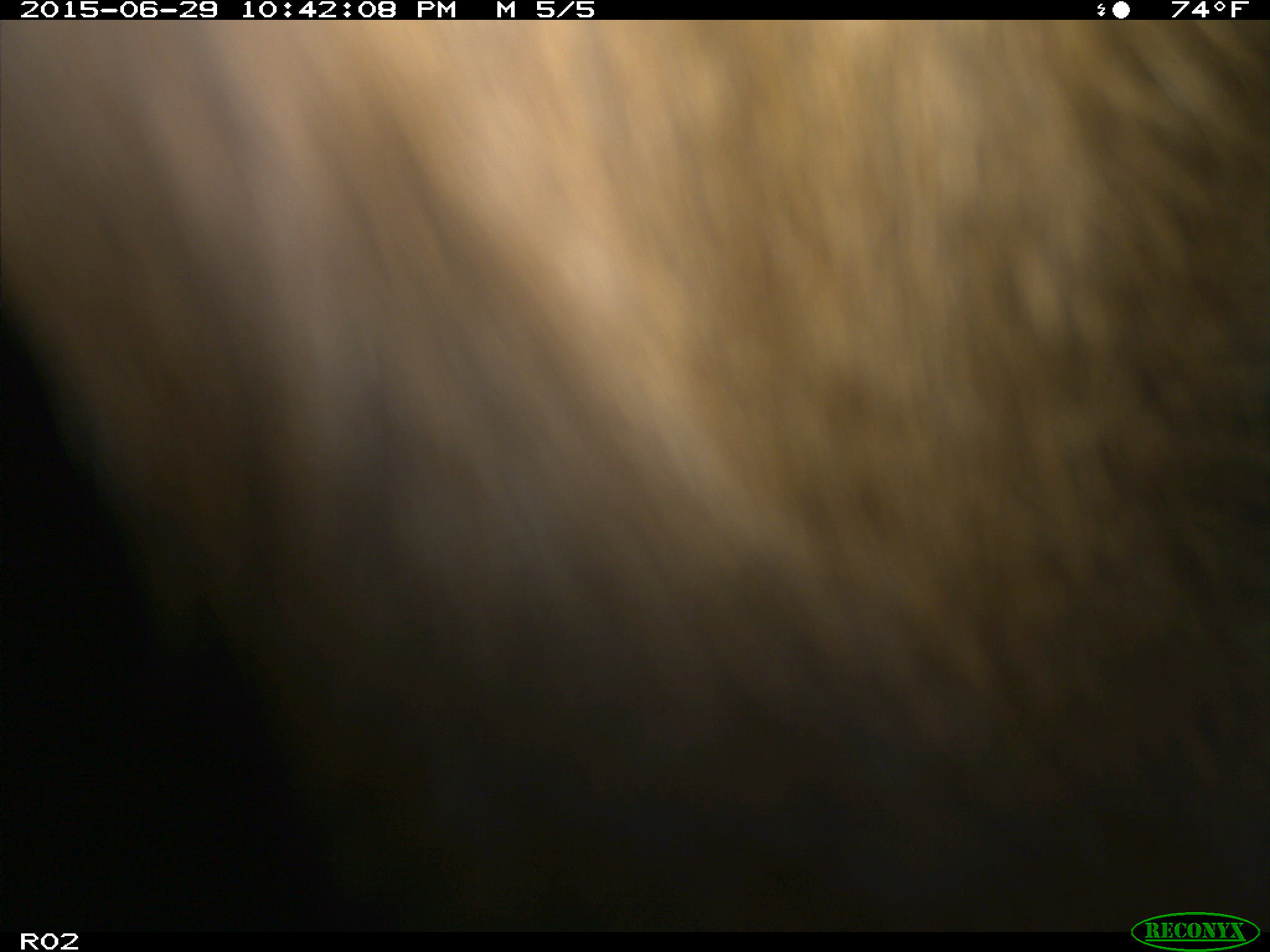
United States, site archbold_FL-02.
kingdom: Animalia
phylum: Chordata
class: Mammalia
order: Artiodactyla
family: Bovidae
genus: Bos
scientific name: Bos taurus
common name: domestic cow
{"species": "Bos taurus (domestic cow)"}